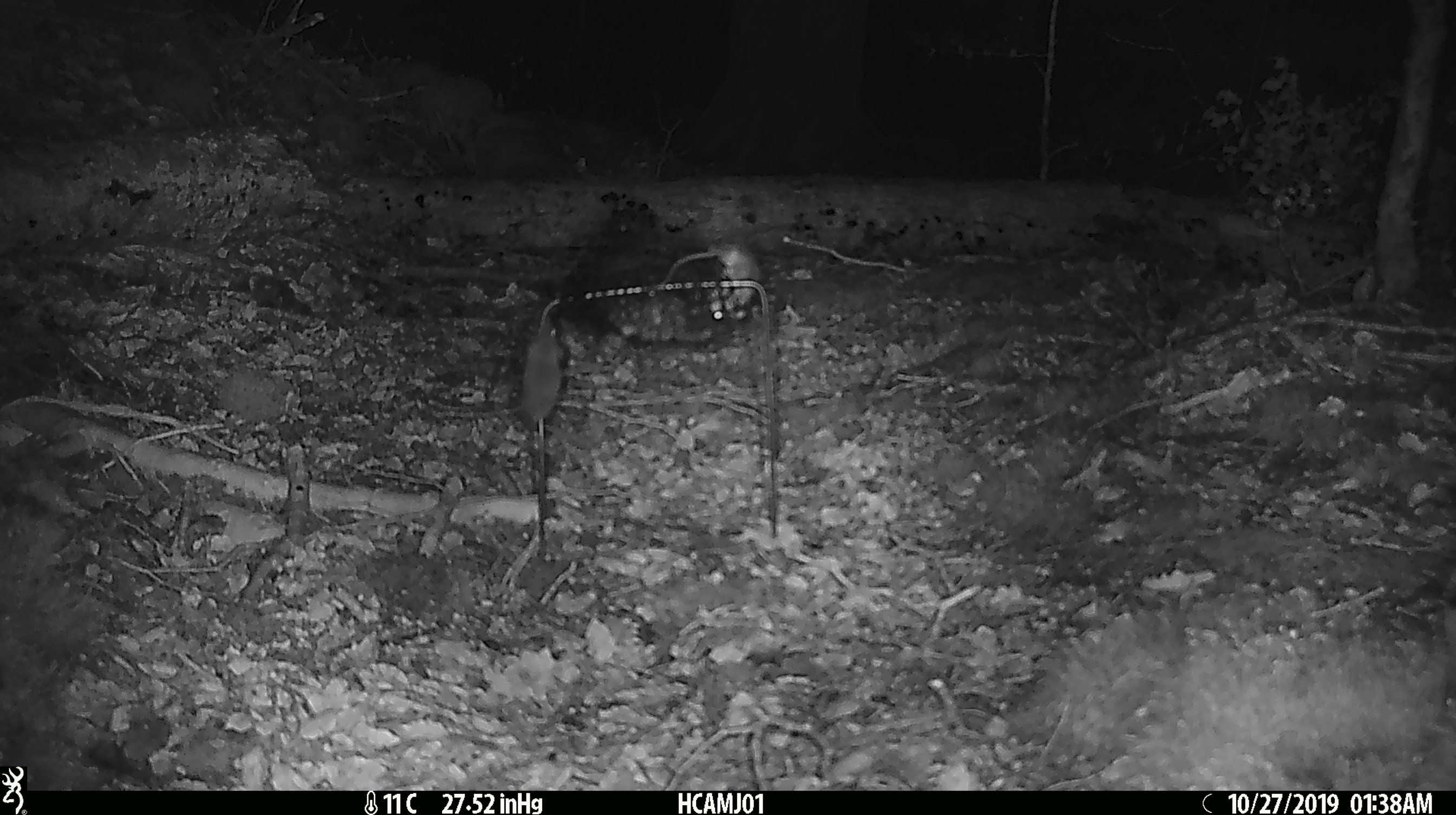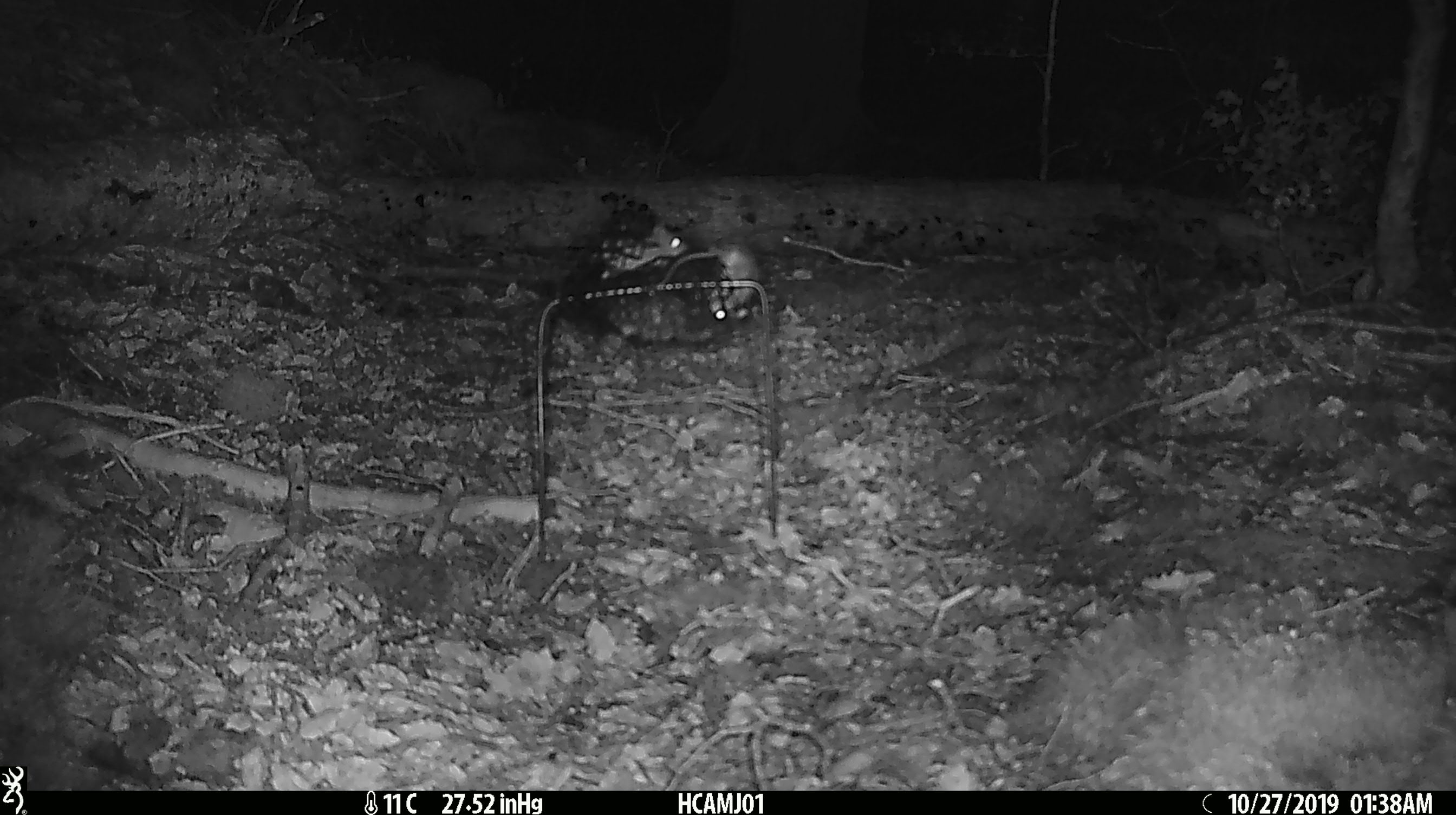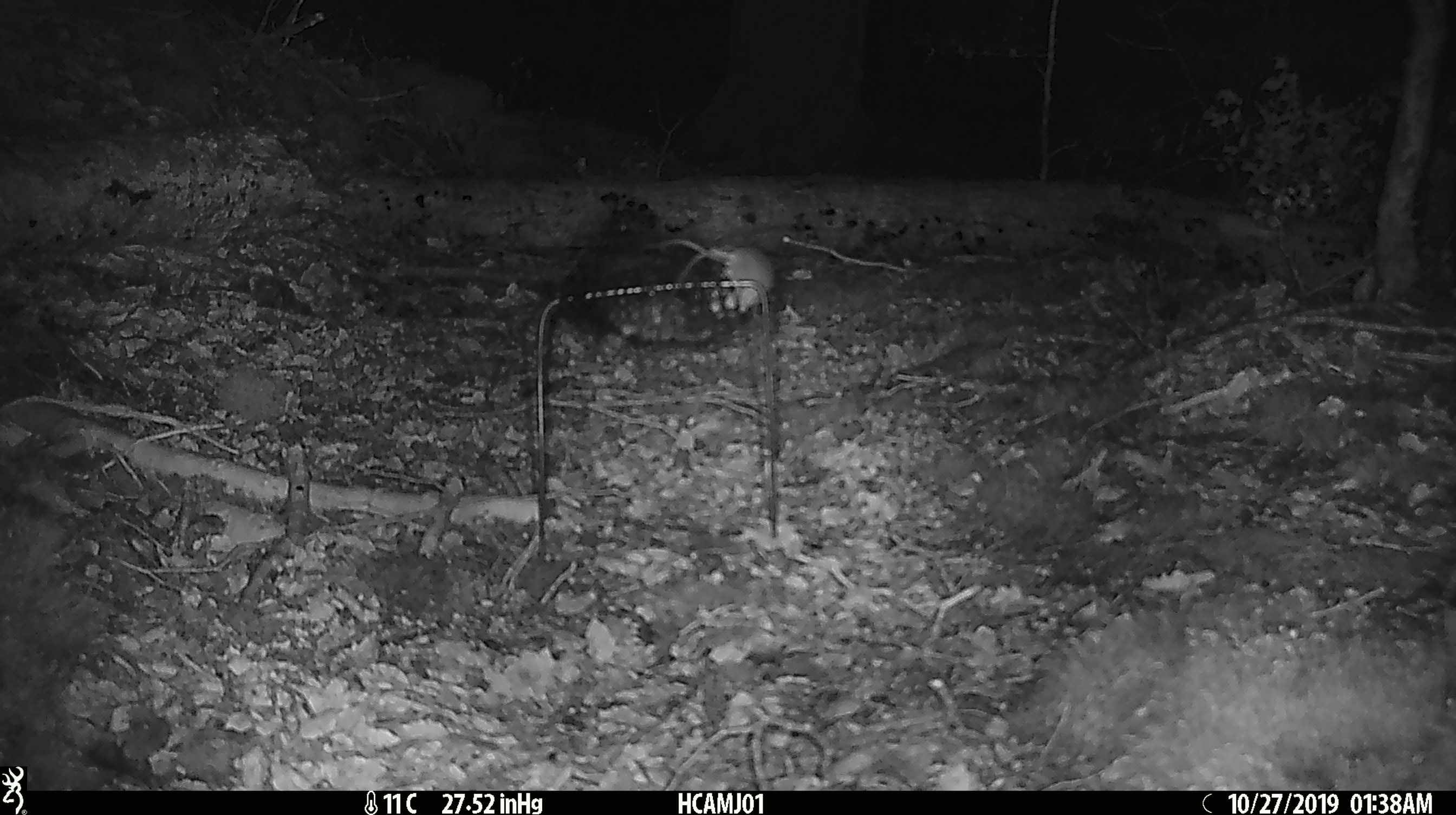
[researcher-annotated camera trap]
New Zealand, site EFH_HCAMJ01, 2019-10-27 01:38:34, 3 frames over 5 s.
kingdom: Animalia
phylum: Chordata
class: Mammalia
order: Rodentia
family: Muridae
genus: Mus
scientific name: Mus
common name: mouse